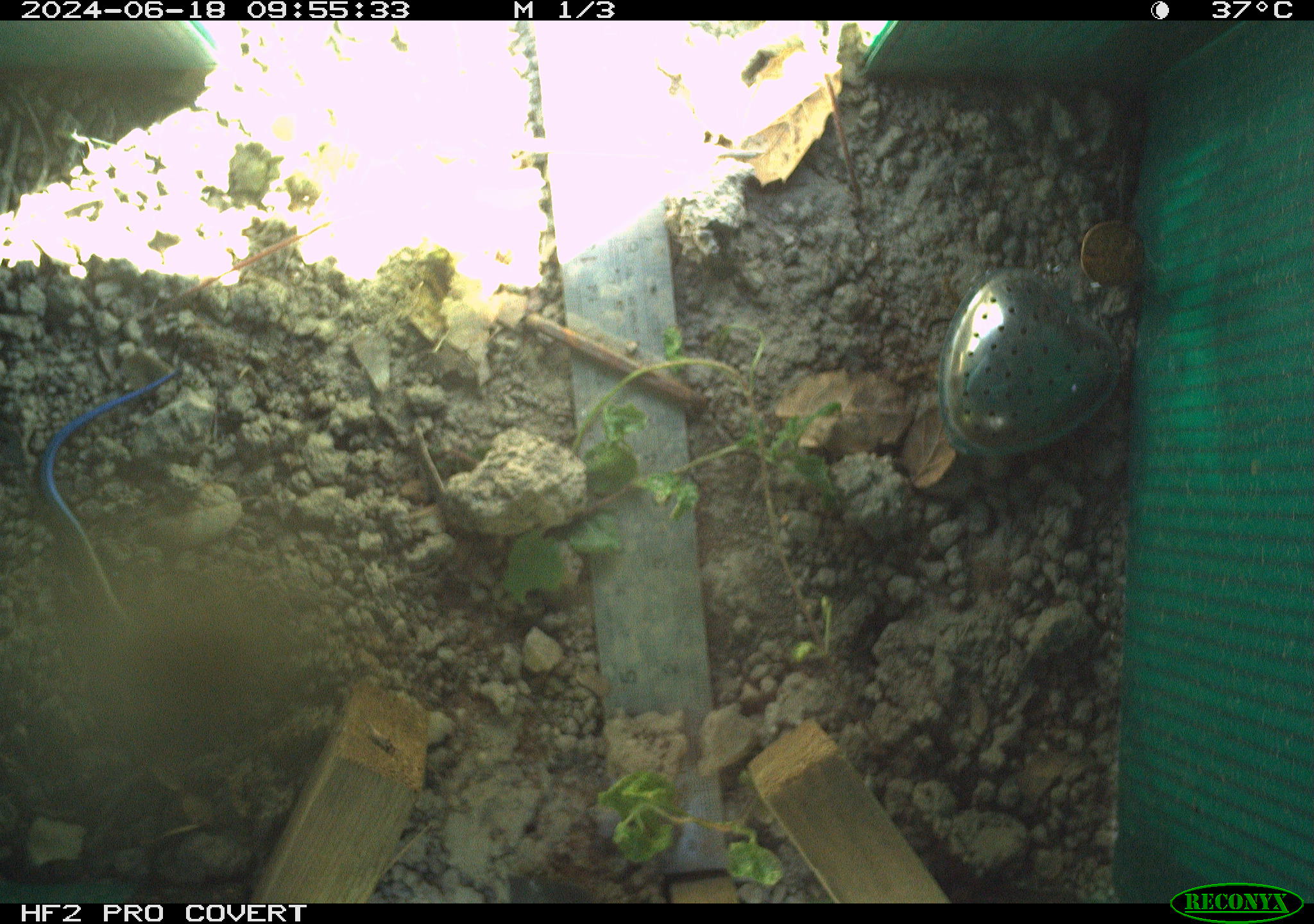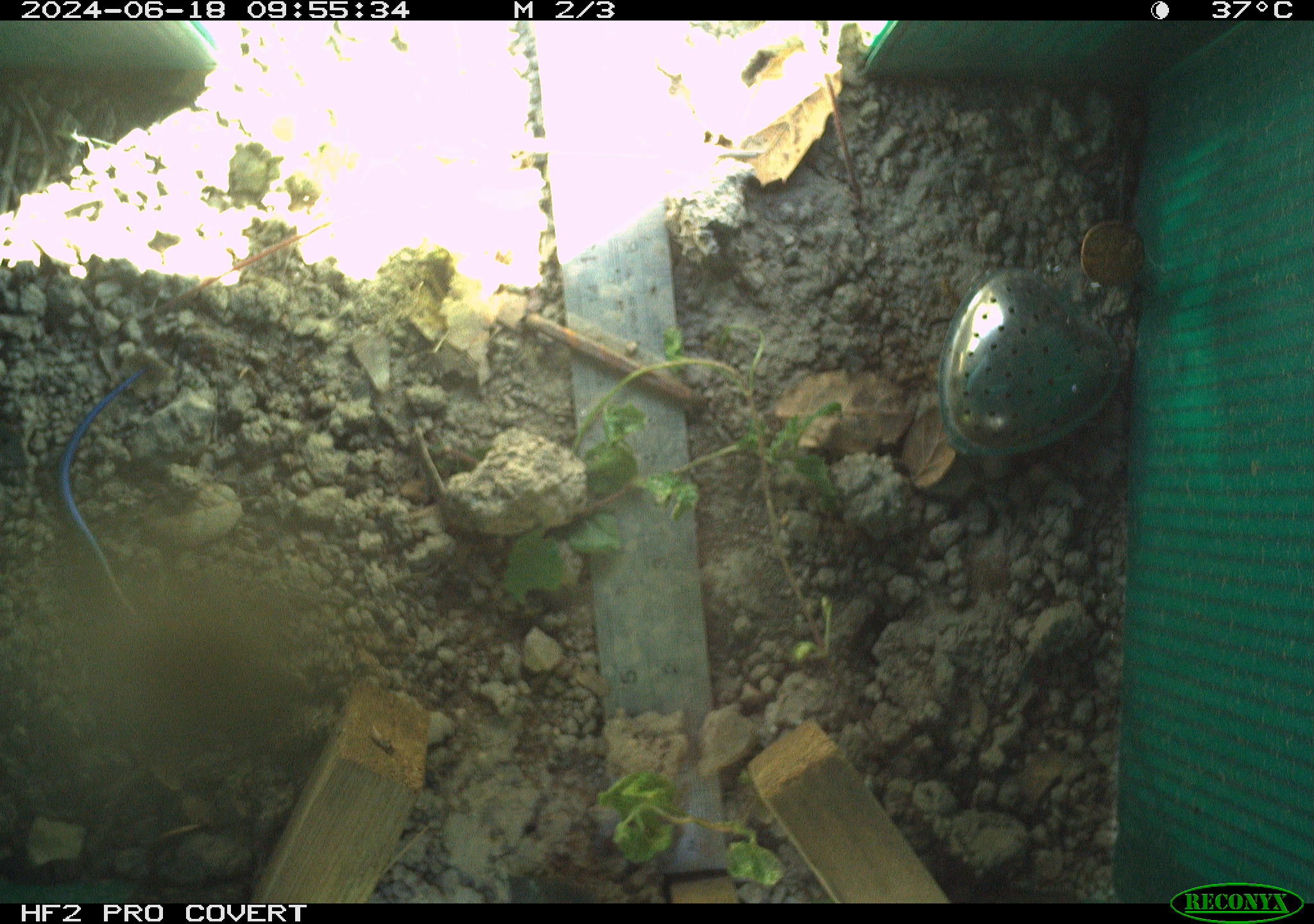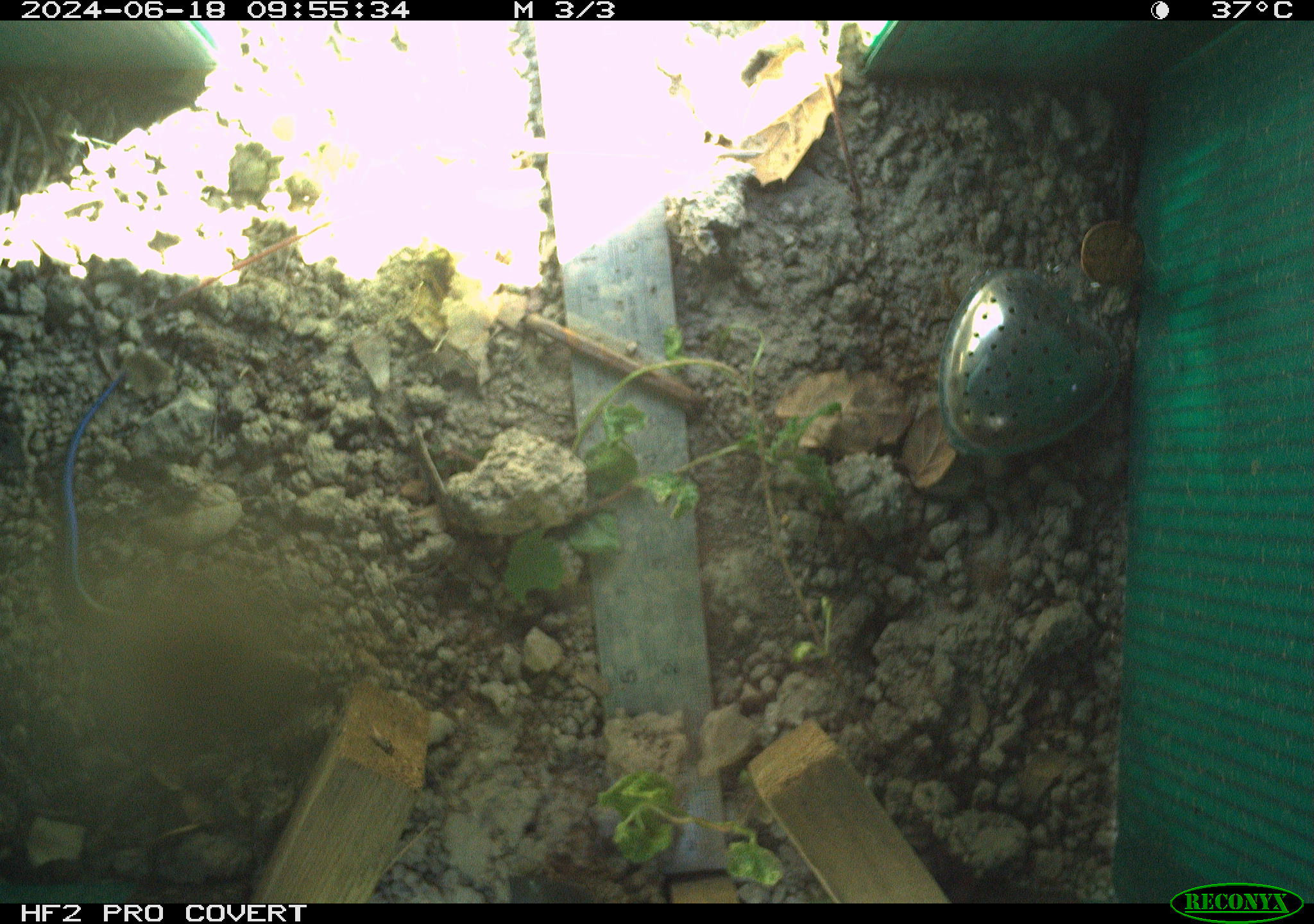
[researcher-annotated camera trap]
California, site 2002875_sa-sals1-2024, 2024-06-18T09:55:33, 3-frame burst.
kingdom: Animalia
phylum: Chordata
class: Reptilia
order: Squamata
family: Scincidae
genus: Plestiodon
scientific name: Plestiodon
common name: blue-tailed skinks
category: plestiodon species